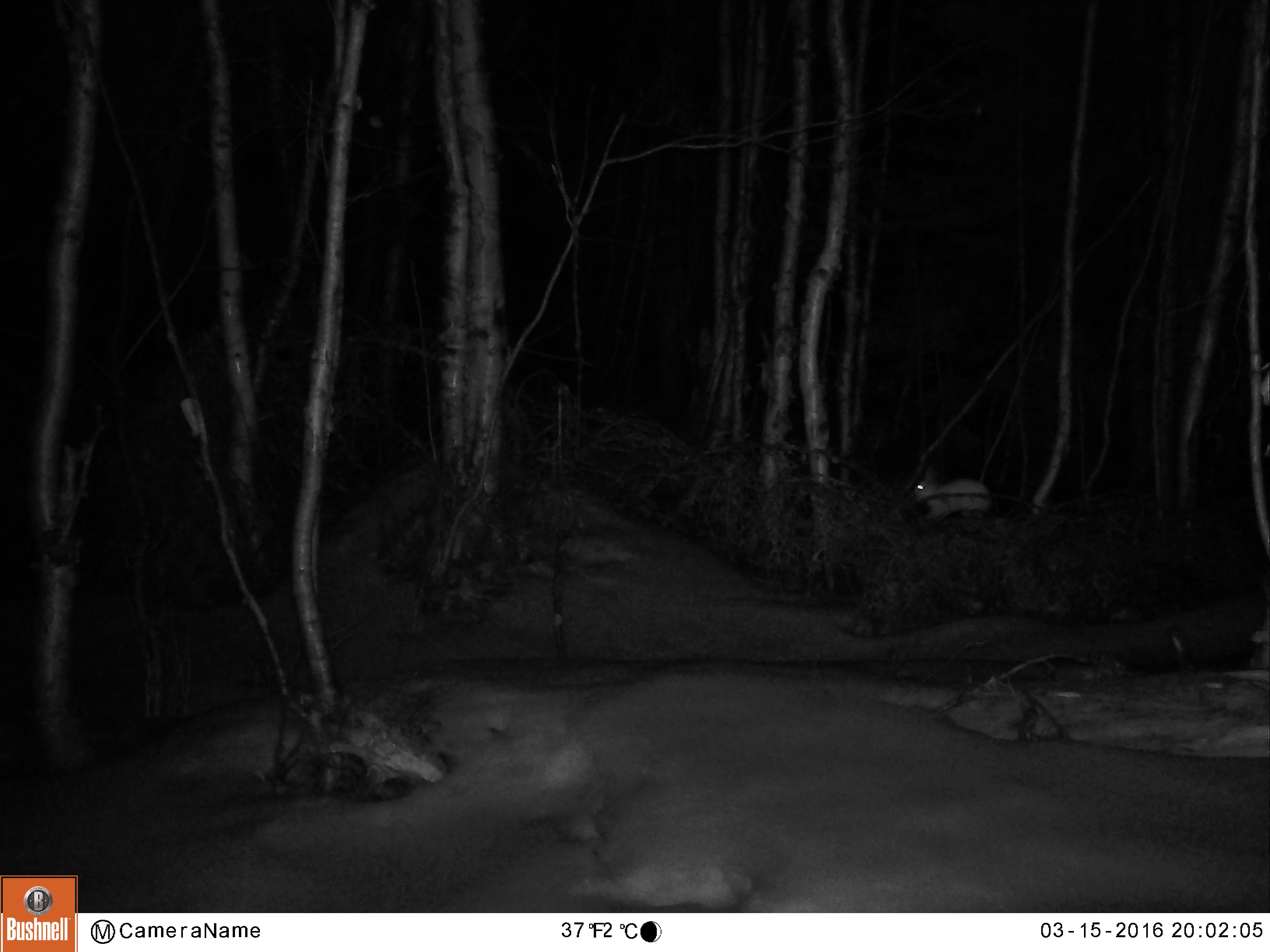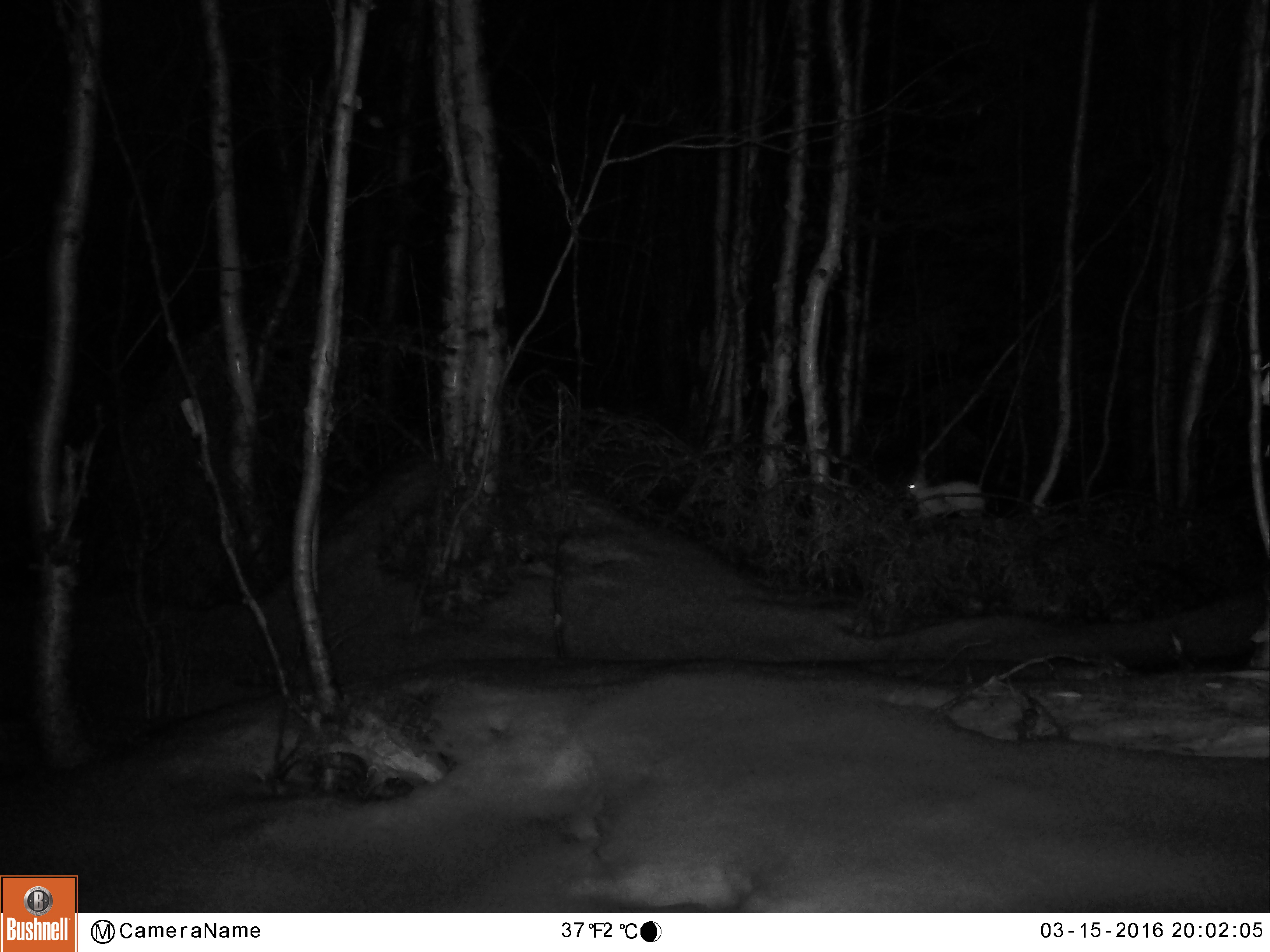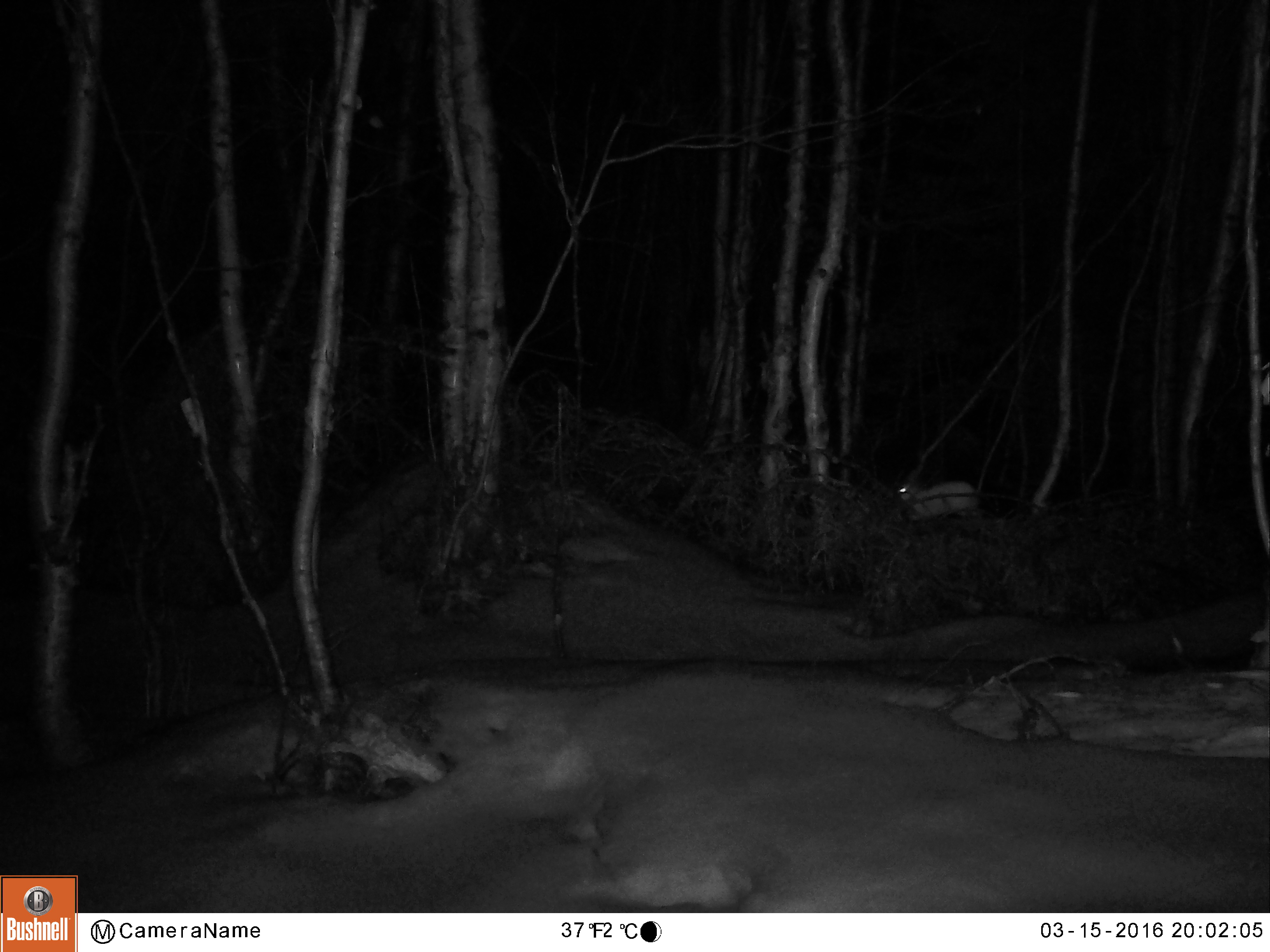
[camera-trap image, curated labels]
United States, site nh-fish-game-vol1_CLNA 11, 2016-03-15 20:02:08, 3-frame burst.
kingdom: Animalia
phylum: Chordata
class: Mammalia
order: Lagomorpha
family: Leporidae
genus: Lepus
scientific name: Lepus americanus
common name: snowshoe hare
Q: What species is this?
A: Snowshoe hare (Lepus americanus).